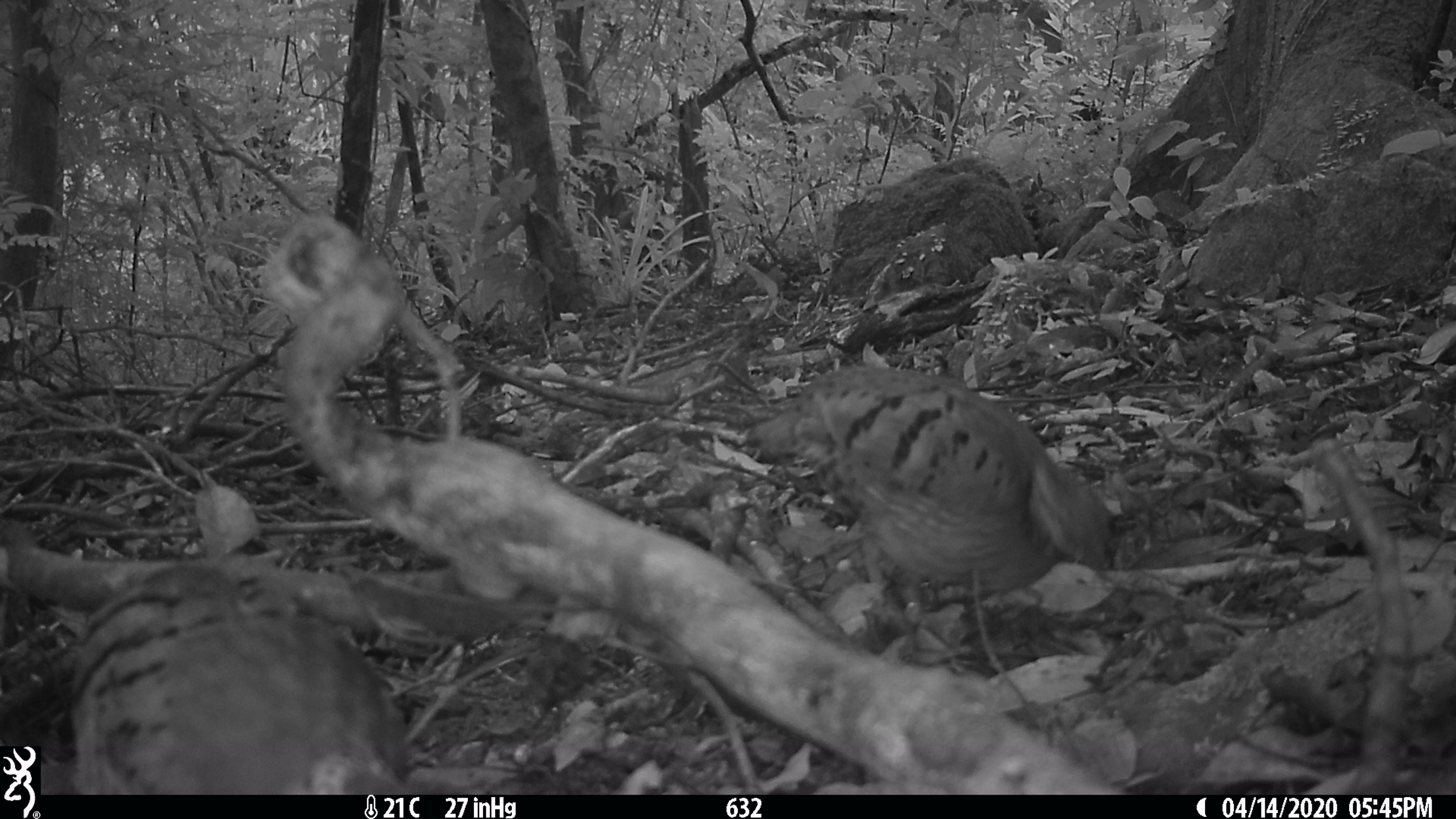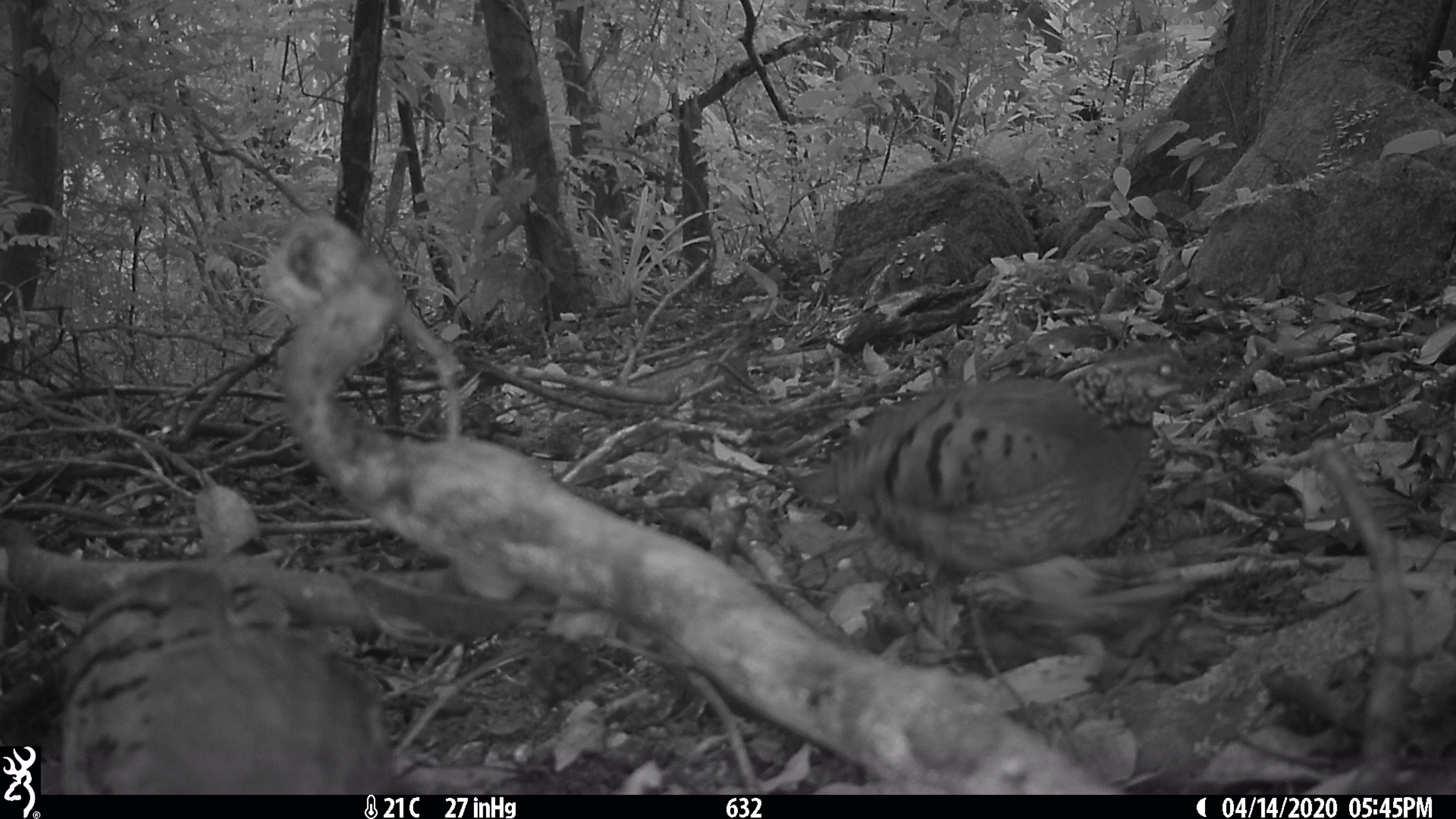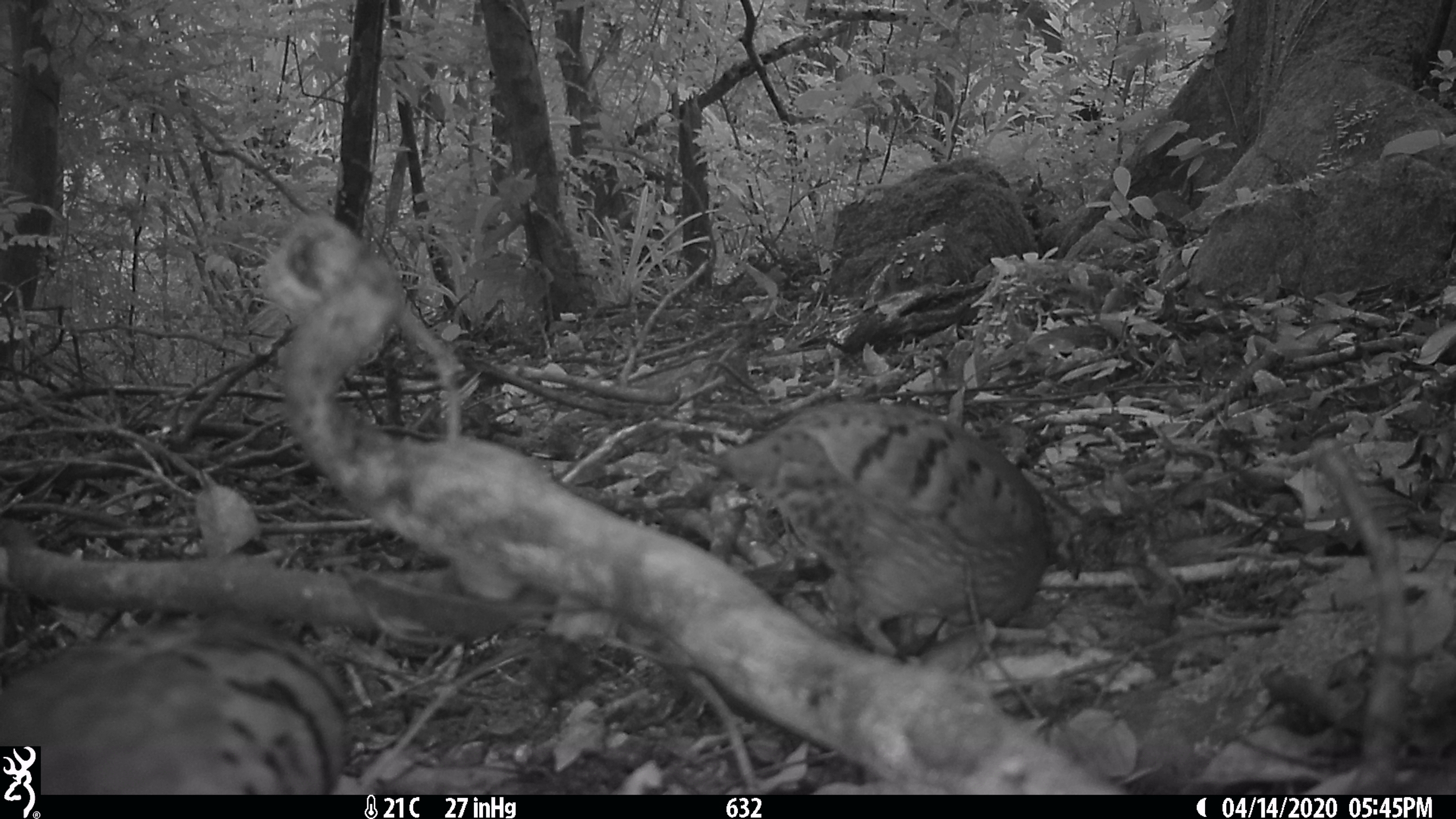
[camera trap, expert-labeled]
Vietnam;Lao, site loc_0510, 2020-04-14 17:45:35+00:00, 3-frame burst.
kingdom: Animalia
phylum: Chordata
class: Aves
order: Galliformes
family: Phasianidae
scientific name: Phasianidae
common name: partridge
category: unidentified partridge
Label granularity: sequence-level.